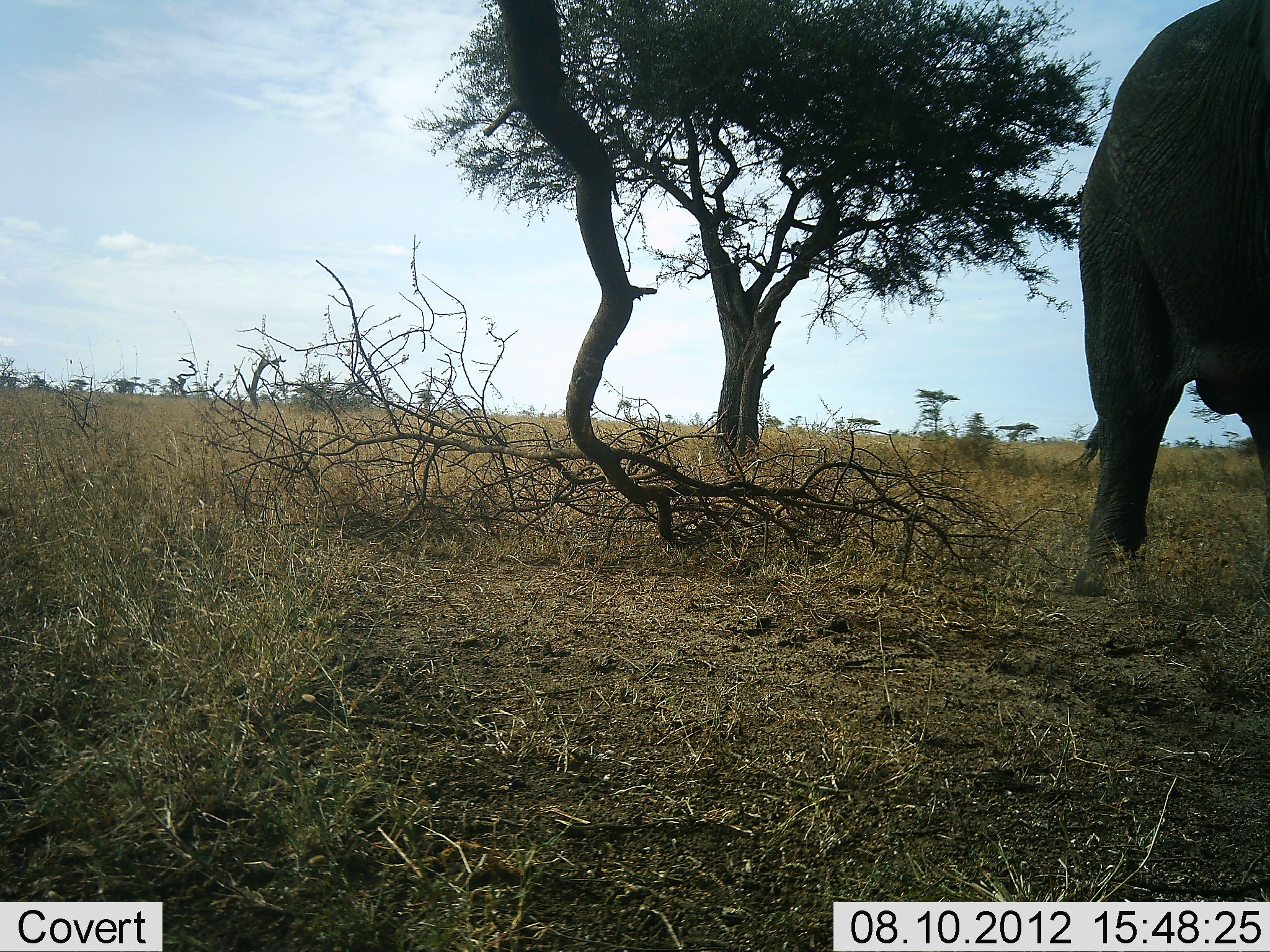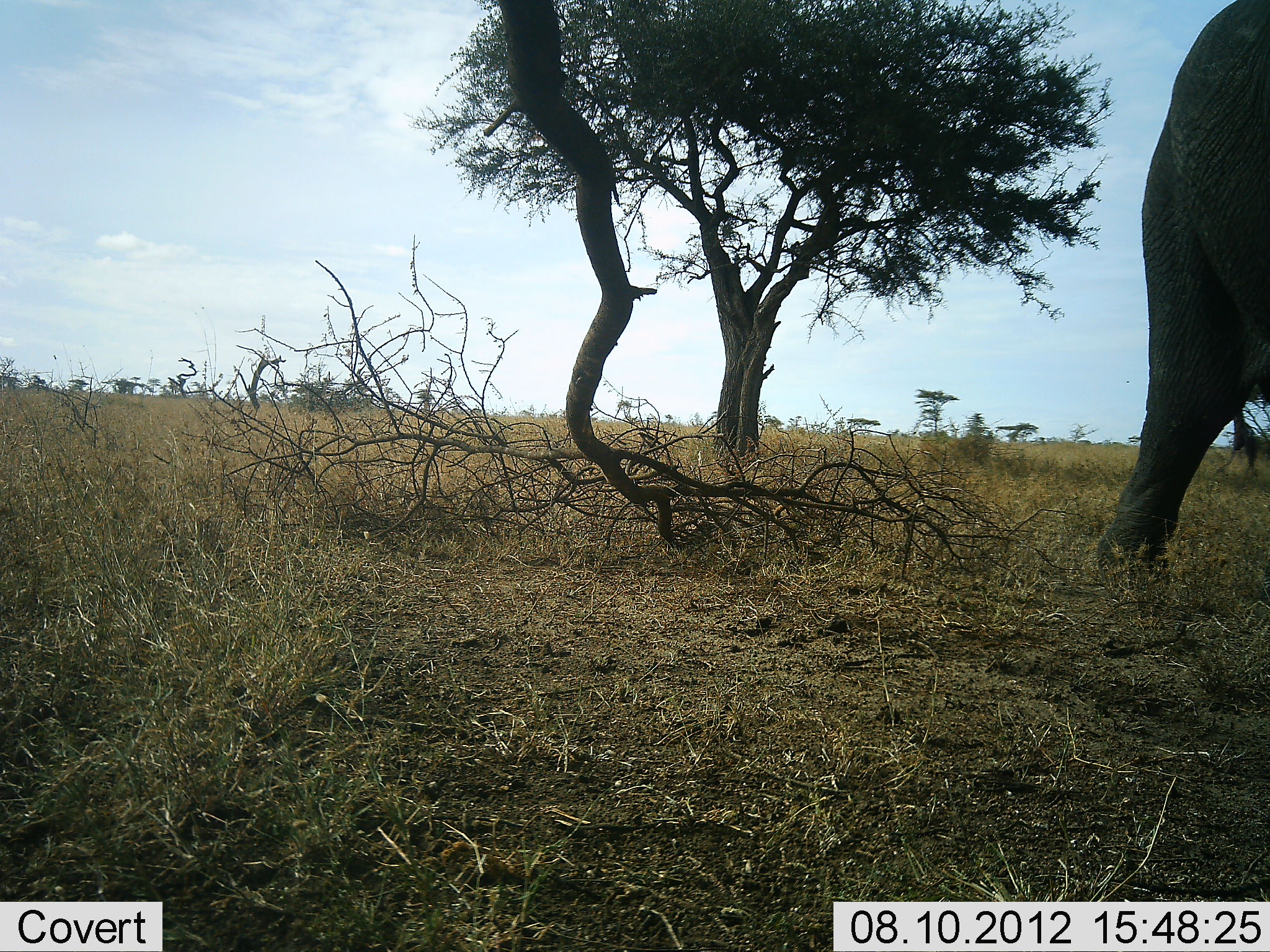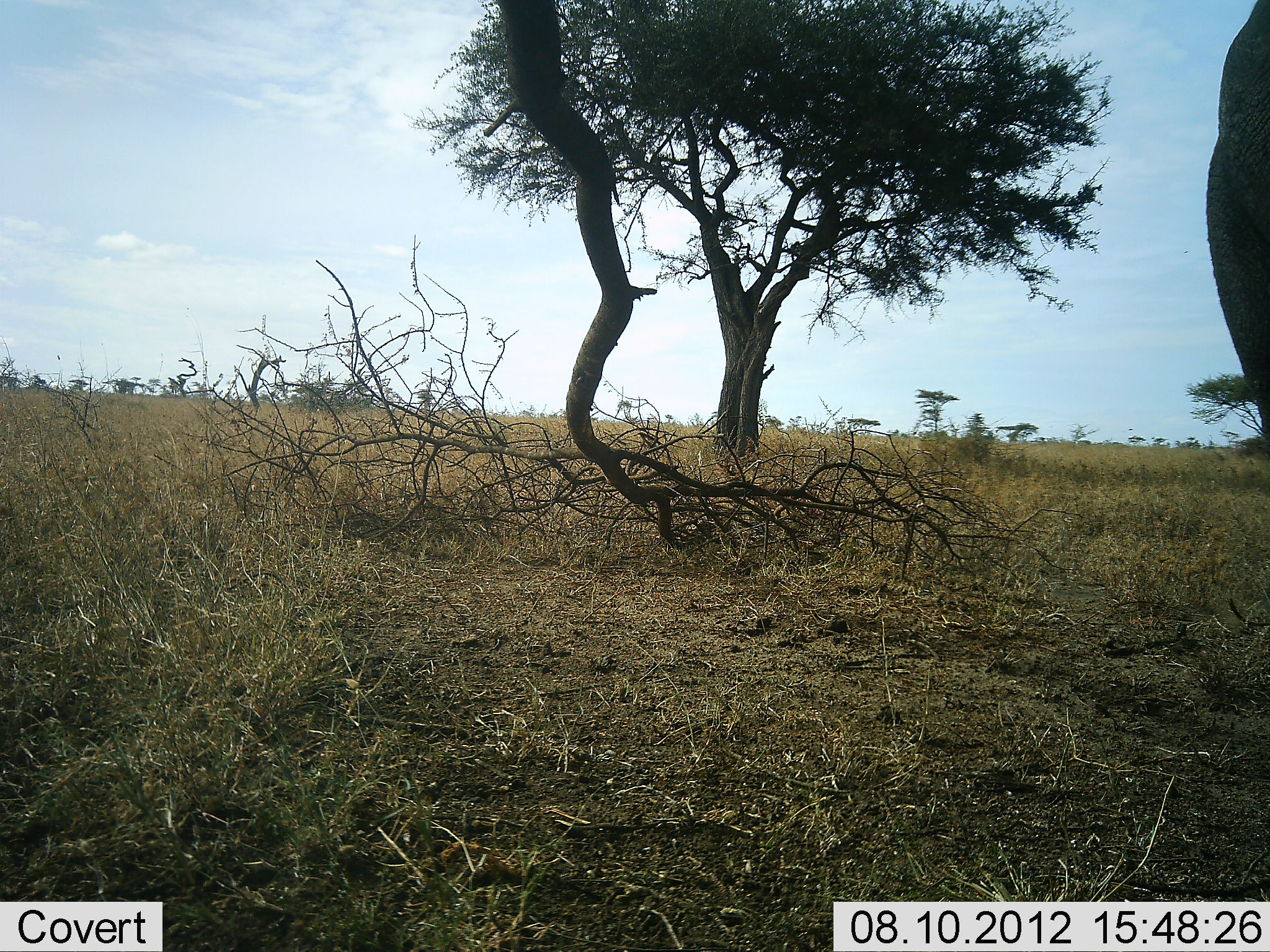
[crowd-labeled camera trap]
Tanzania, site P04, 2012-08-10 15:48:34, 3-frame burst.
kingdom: Animalia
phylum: Chordata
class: Mammalia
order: Proboscidea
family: Elephantidae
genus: Loxodonta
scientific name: Loxodonta africana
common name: african bush elephant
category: elephant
Elephant (african bush elephant) (Loxodonta africana), count 1. Behavior (volunteer vote fractions): standing 9%, resting 0%, moving 91%, interacting 0%. Young present (vote fraction): 0%. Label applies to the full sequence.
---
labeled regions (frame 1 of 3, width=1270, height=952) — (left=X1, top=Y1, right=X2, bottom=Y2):
animal: (left=1073, top=0, right=1270, bottom=597)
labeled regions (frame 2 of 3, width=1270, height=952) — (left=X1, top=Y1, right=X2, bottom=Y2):
animal: (left=1097, top=0, right=1270, bottom=584)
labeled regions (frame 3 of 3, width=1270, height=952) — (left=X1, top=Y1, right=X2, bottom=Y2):
animal: (left=1204, top=0, right=1270, bottom=452)